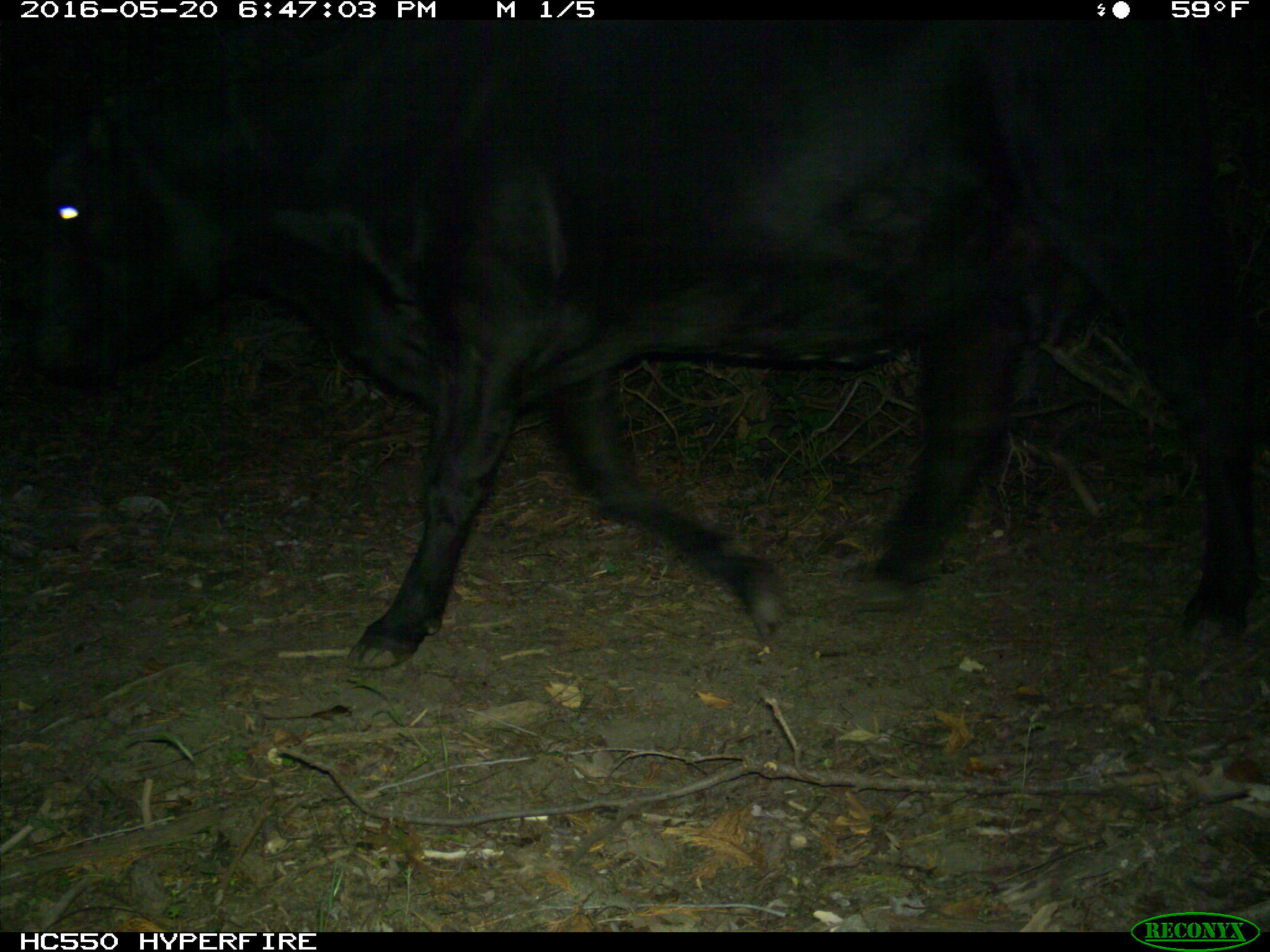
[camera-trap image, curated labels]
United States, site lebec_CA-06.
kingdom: Animalia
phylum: Chordata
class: Mammalia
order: Artiodactyla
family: Bovidae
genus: Bos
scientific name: Bos taurus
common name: domestic cow